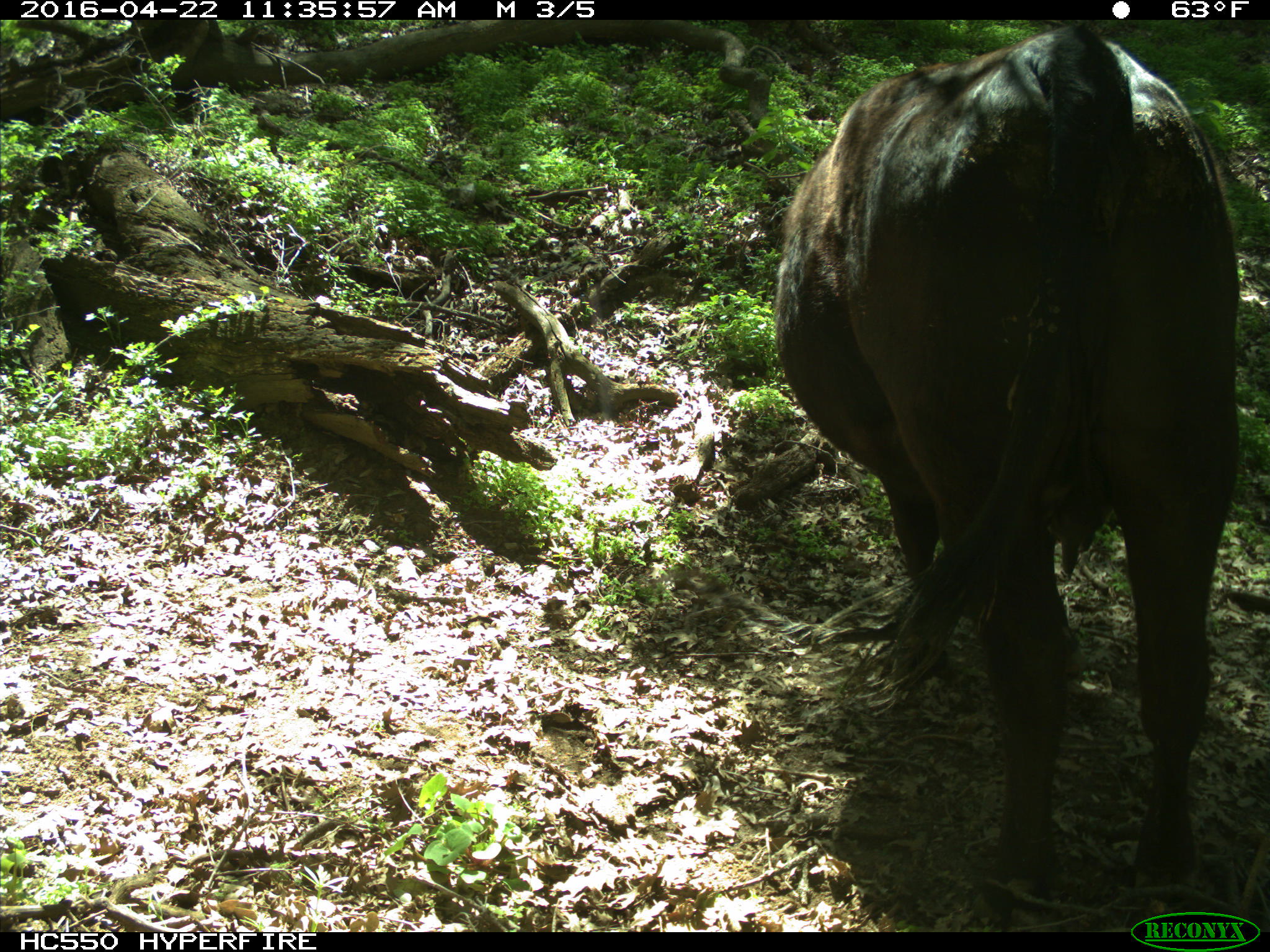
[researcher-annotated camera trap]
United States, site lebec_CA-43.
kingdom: Animalia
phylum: Chordata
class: Mammalia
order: Artiodactyla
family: Bovidae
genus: Bos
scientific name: Bos taurus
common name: domestic cow